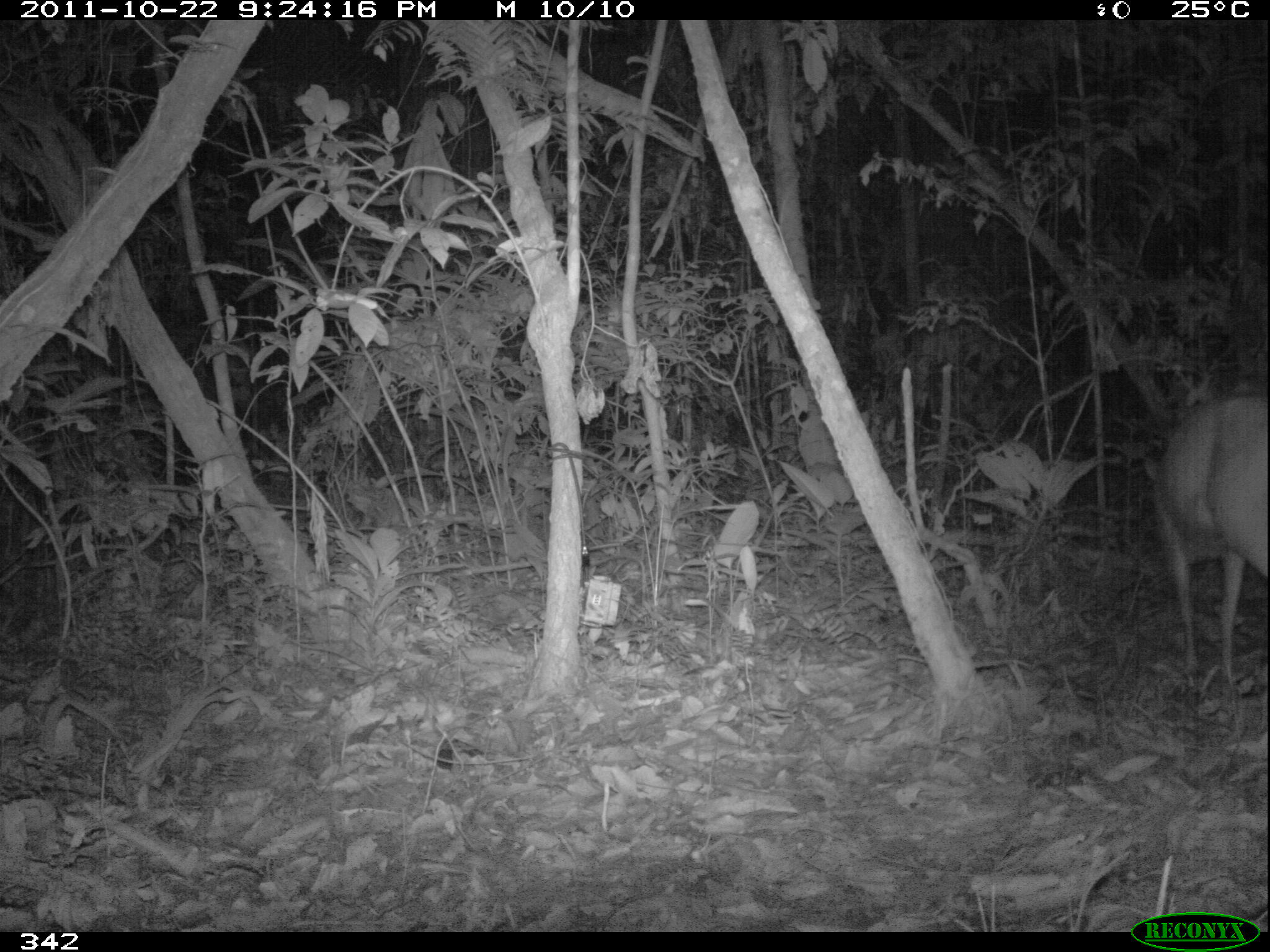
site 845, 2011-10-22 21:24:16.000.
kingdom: Animalia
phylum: Chordata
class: Mammalia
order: Artiodactyla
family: Cervidae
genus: Mazama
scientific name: Mazama americana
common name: red brocket